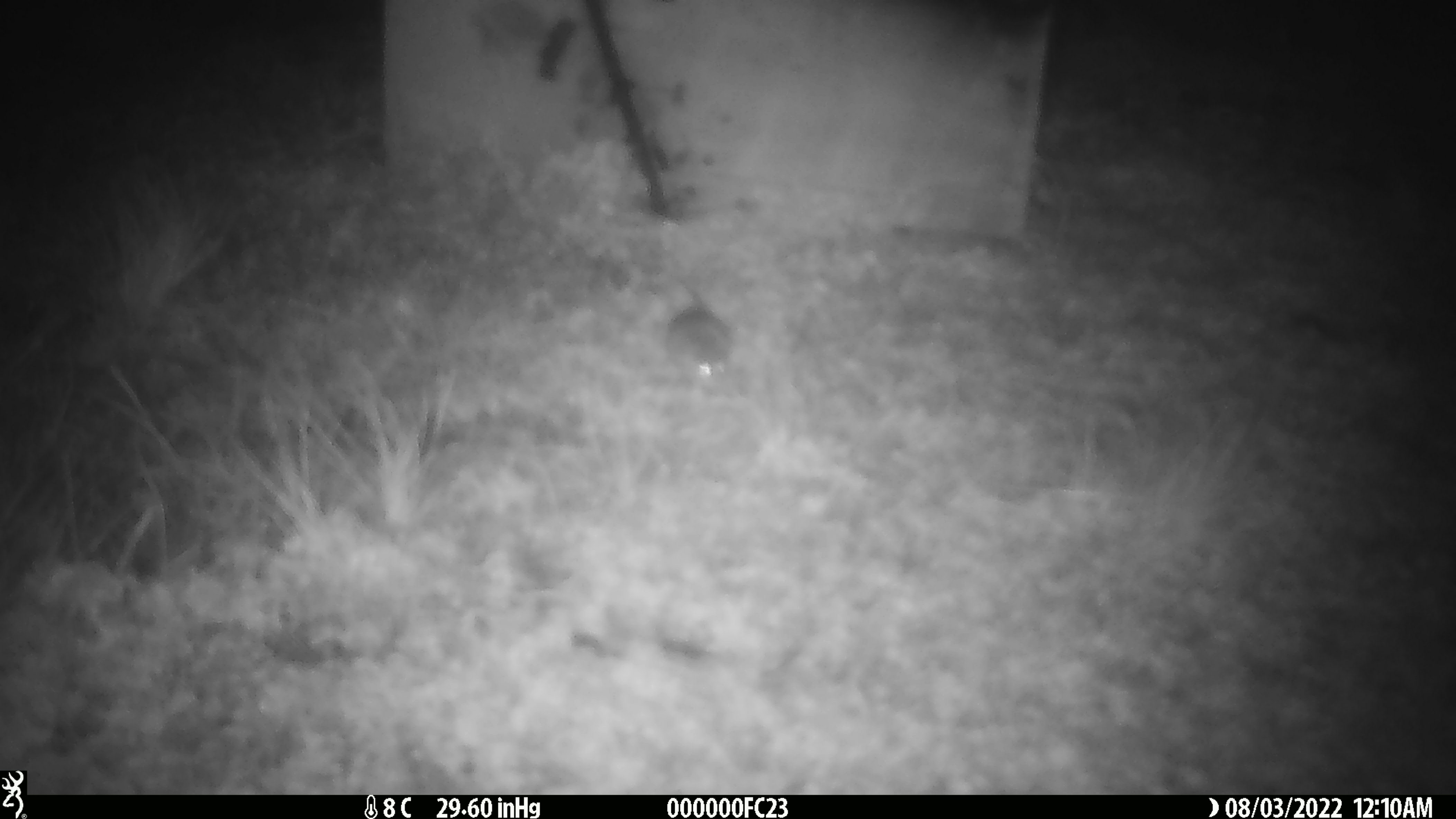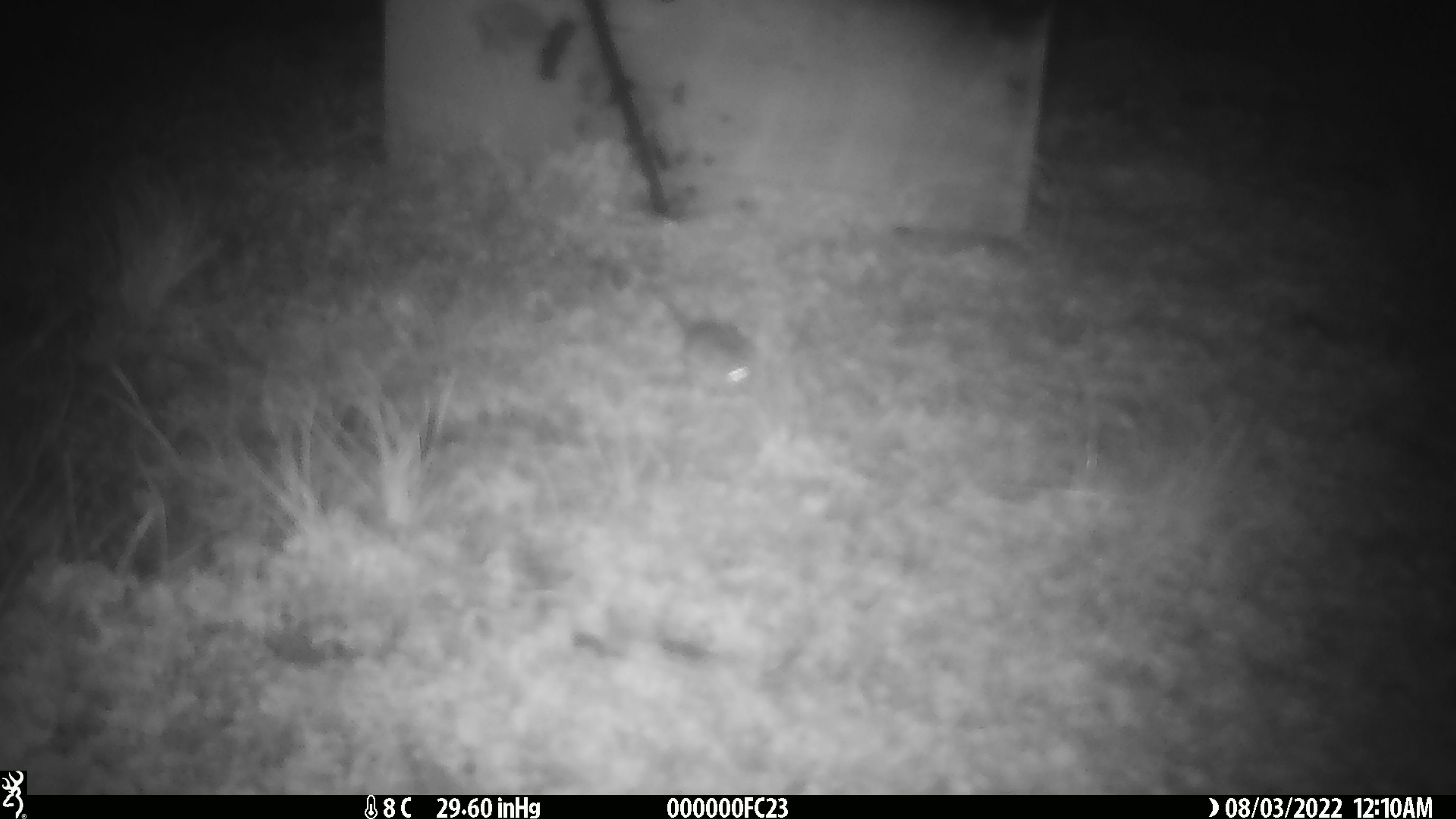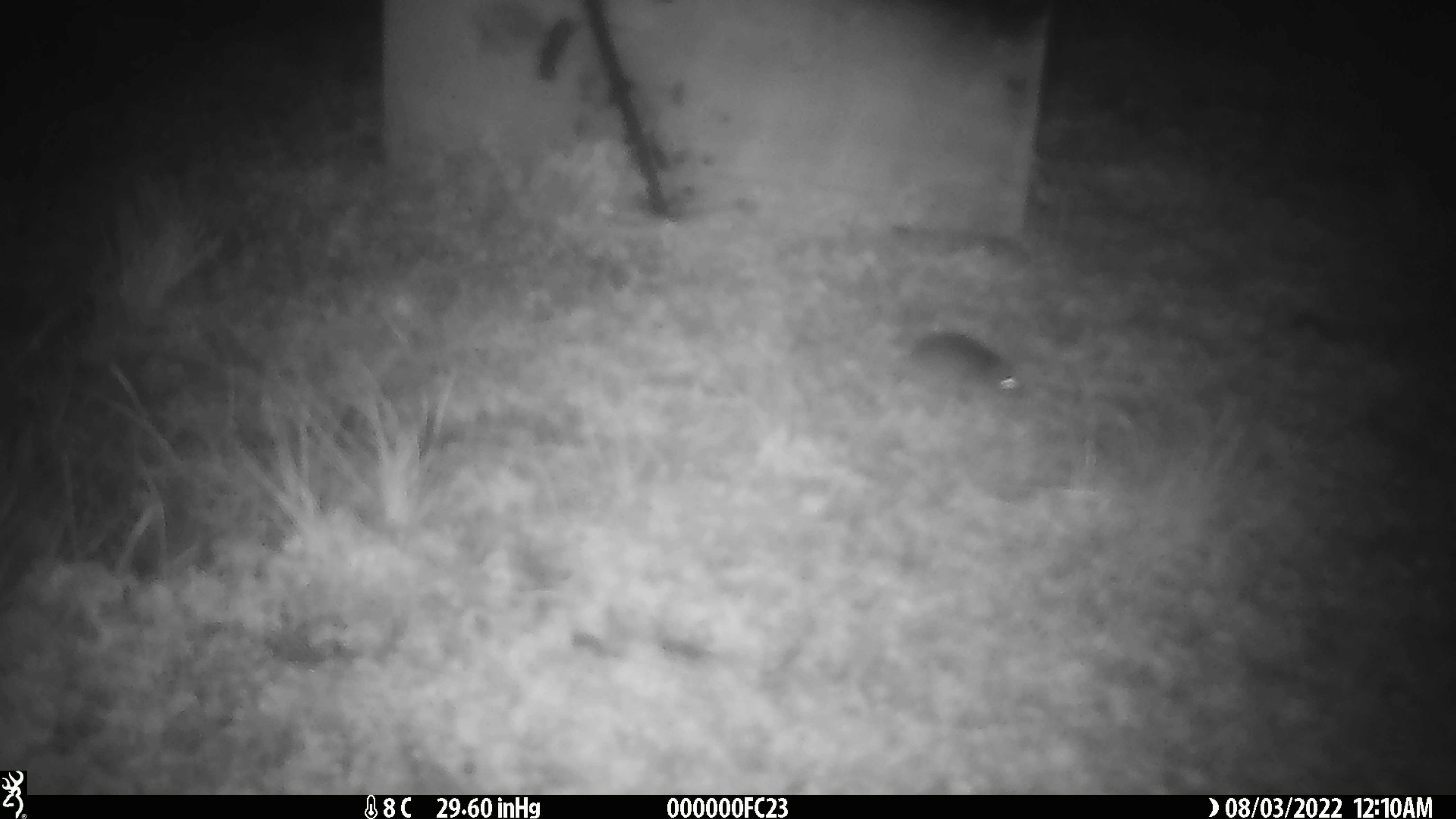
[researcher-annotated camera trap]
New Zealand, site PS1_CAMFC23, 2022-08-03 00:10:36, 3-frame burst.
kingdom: Animalia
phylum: Chordata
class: Mammalia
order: Rodentia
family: Muridae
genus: Mus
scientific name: Mus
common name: mouse